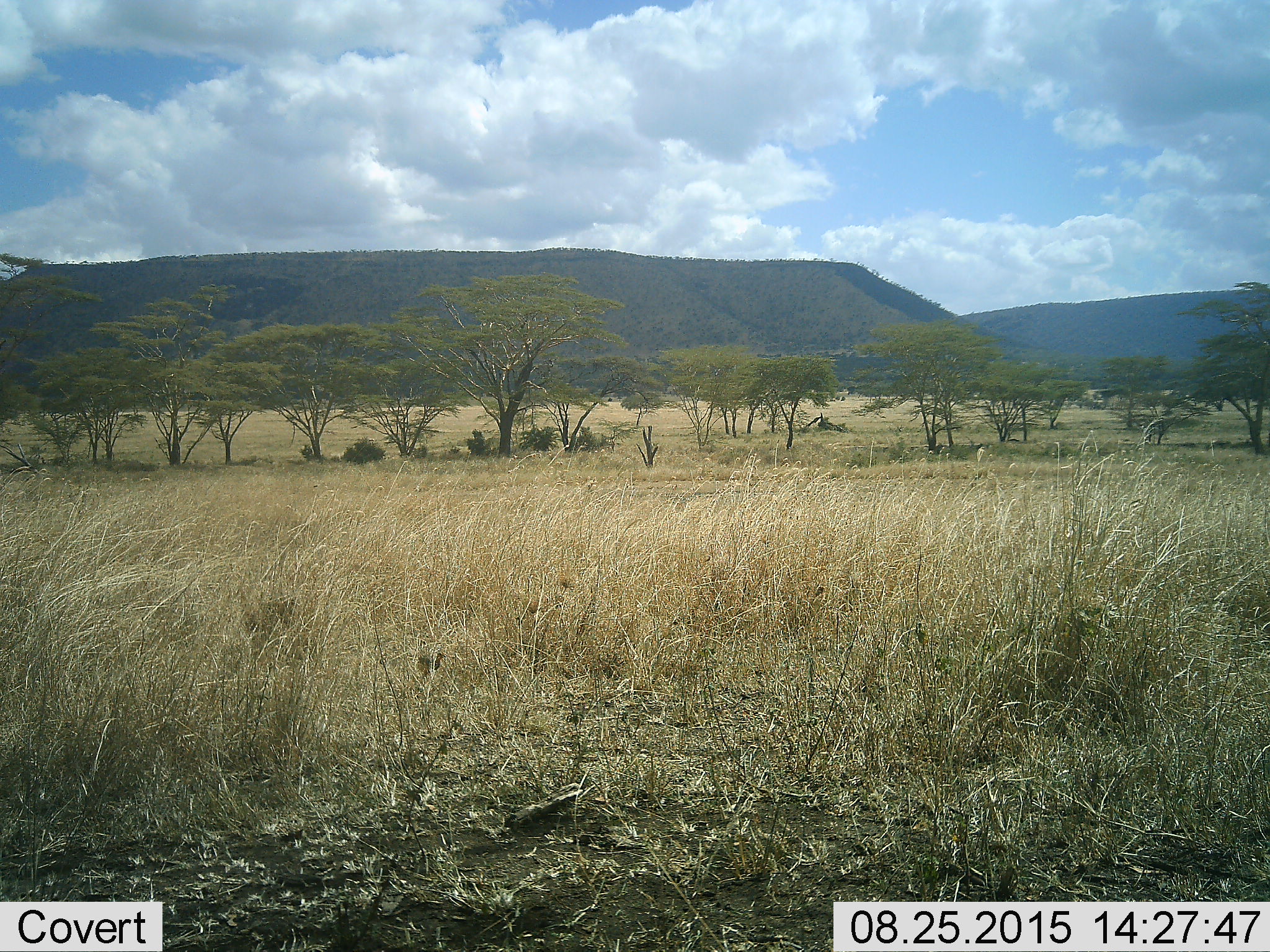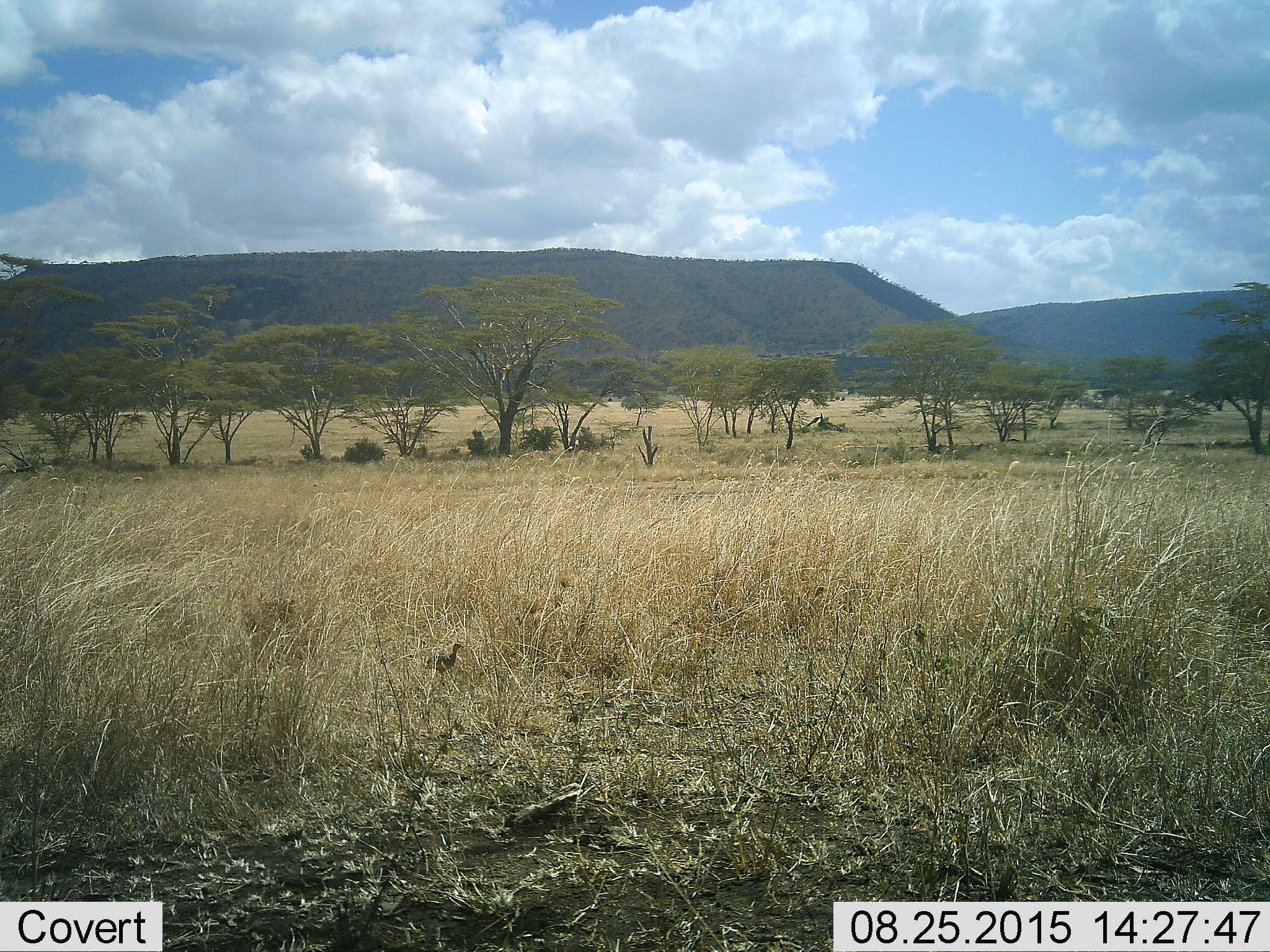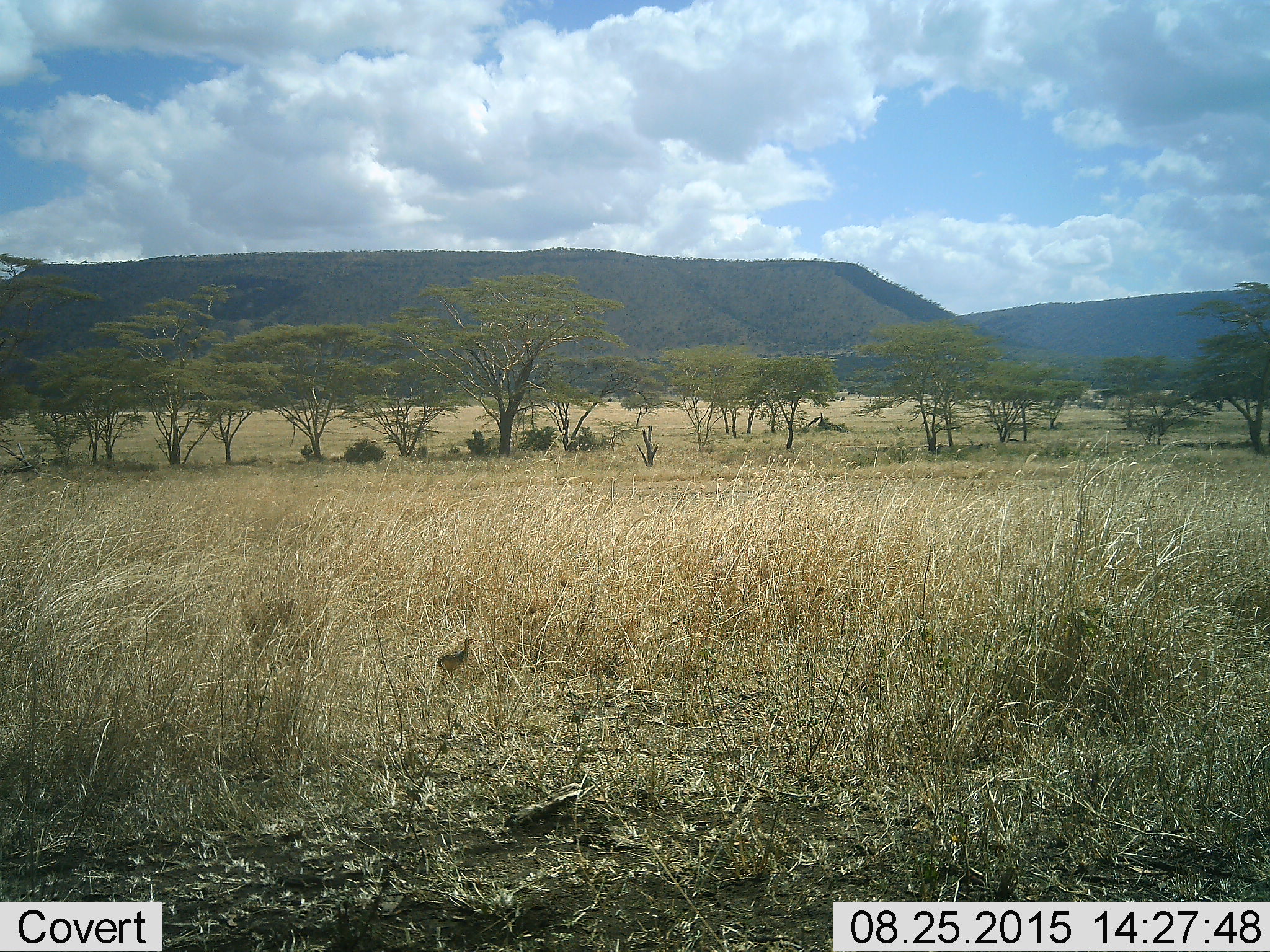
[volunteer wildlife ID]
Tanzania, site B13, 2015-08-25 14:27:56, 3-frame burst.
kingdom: Animalia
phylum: Chordata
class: Aves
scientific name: Aves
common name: bird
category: otherbird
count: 1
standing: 0%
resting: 0%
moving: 100%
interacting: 0%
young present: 0%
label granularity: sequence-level